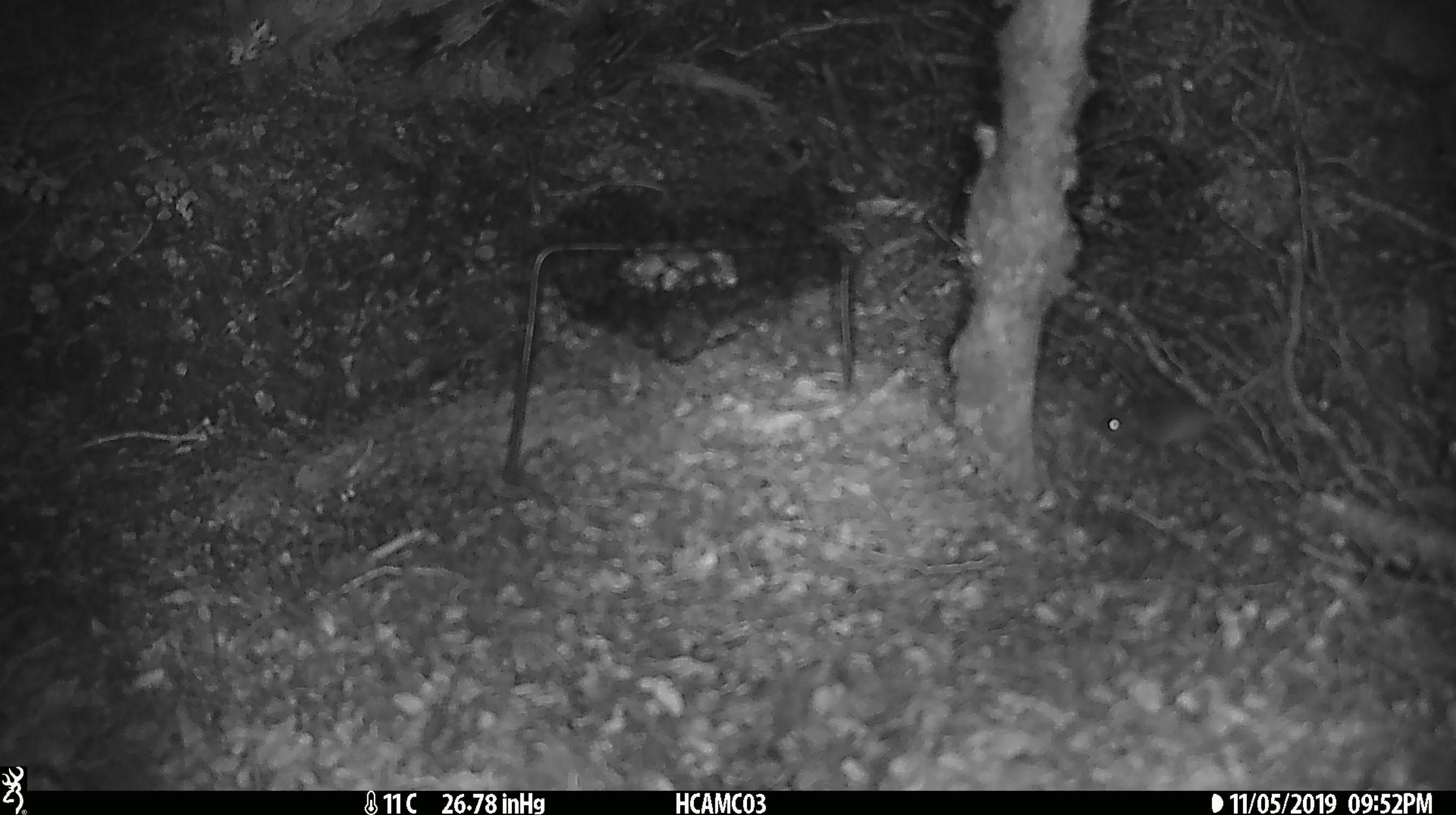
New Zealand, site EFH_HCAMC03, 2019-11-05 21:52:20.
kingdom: Animalia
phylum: Chordata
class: Mammalia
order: Rodentia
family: Muridae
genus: Mus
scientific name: Mus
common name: mouse